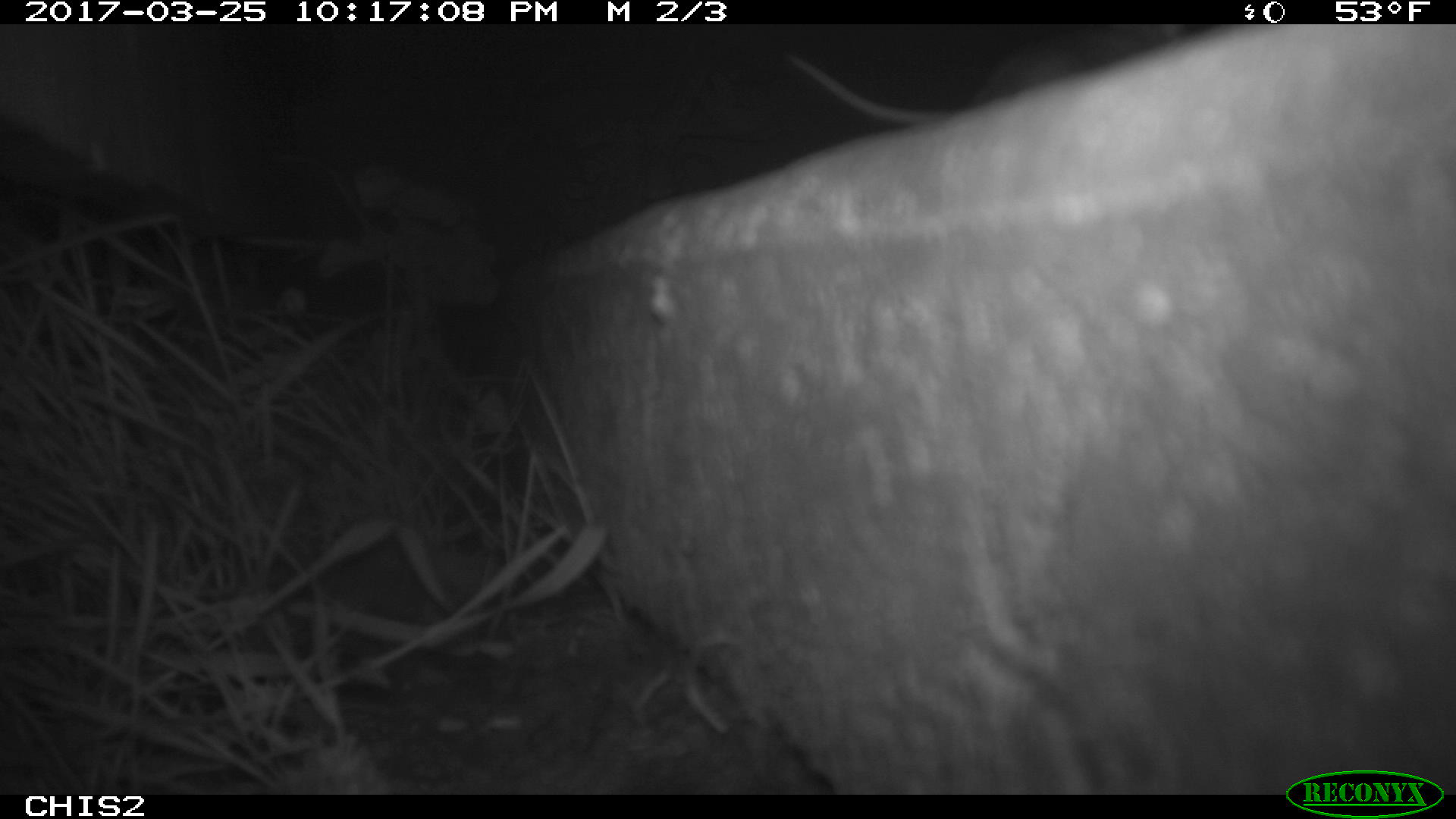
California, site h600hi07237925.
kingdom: Animalia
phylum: Chordata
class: Mammalia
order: Rodentia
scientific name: Rodentia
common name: rodent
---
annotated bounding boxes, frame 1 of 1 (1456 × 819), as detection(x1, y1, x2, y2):
rodent: detection(781, 22, 1186, 126)